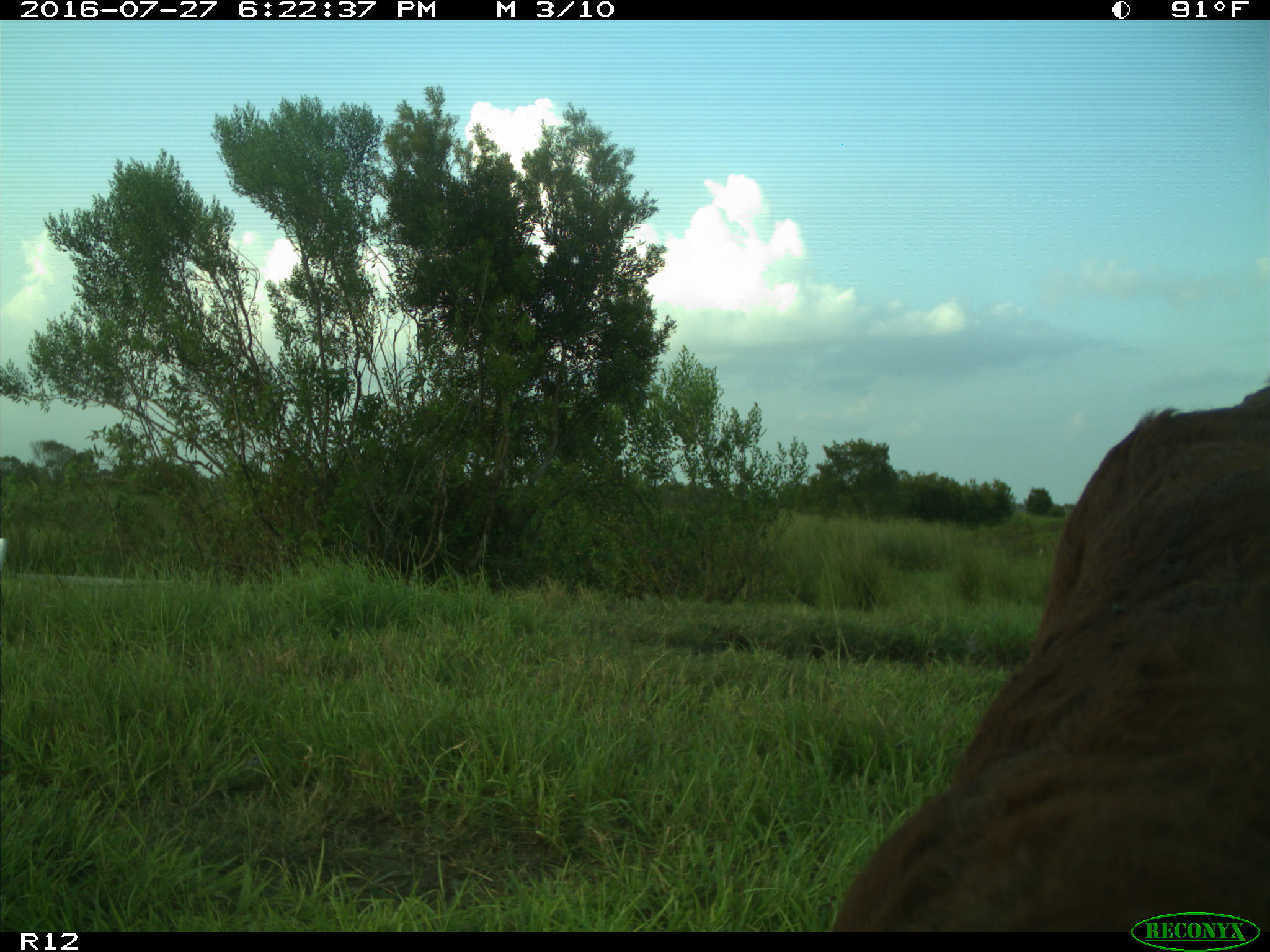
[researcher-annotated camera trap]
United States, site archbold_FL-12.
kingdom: Animalia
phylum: Chordata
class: Mammalia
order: Artiodactyla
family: Bovidae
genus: Bos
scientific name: Bos taurus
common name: domestic cow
Bos taurus (domestic cow).